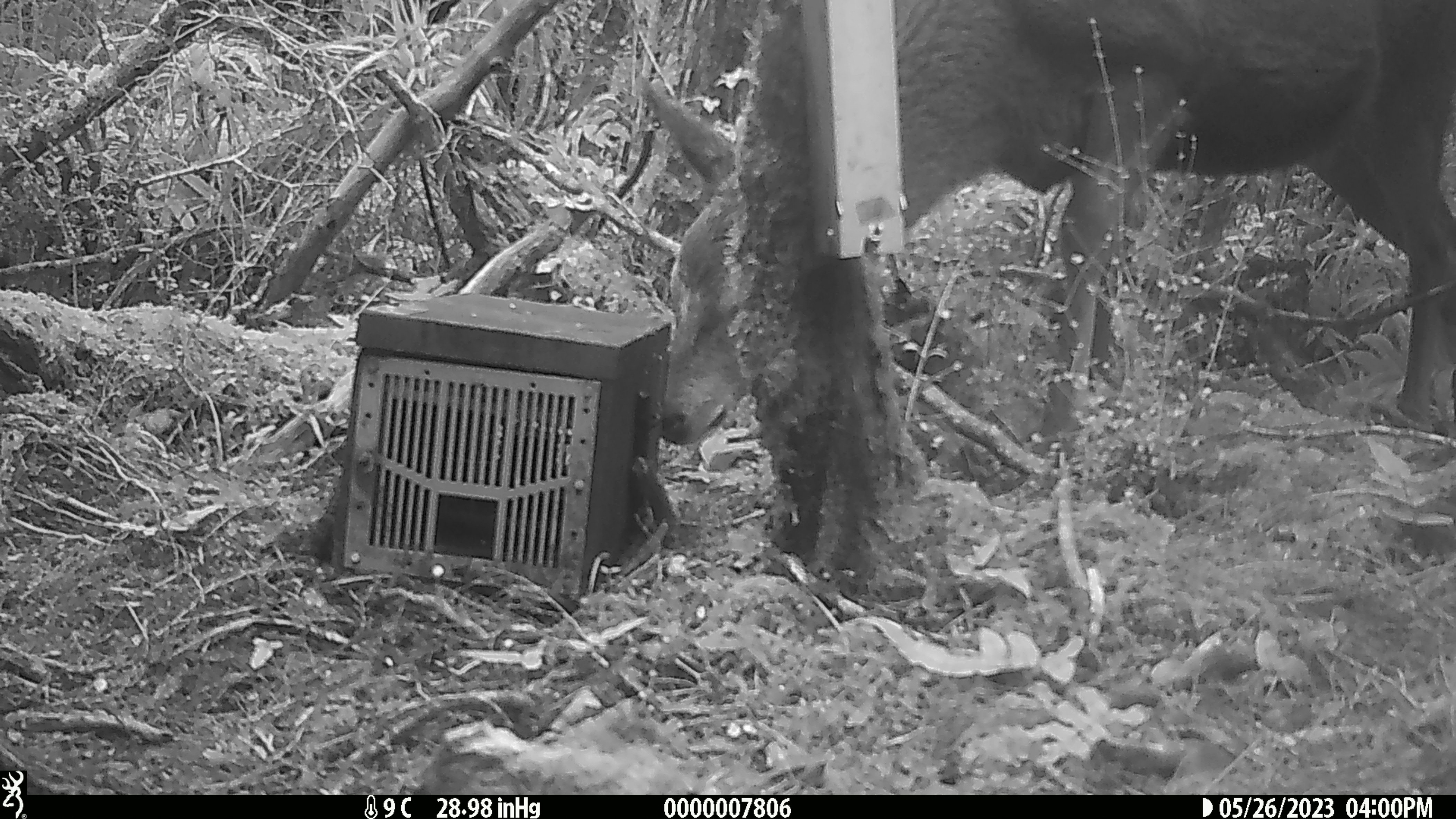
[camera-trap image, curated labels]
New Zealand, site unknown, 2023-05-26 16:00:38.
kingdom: Animalia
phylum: Chordata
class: Mammalia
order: Artiodactyla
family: Cervidae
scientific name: Cervidae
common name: deer